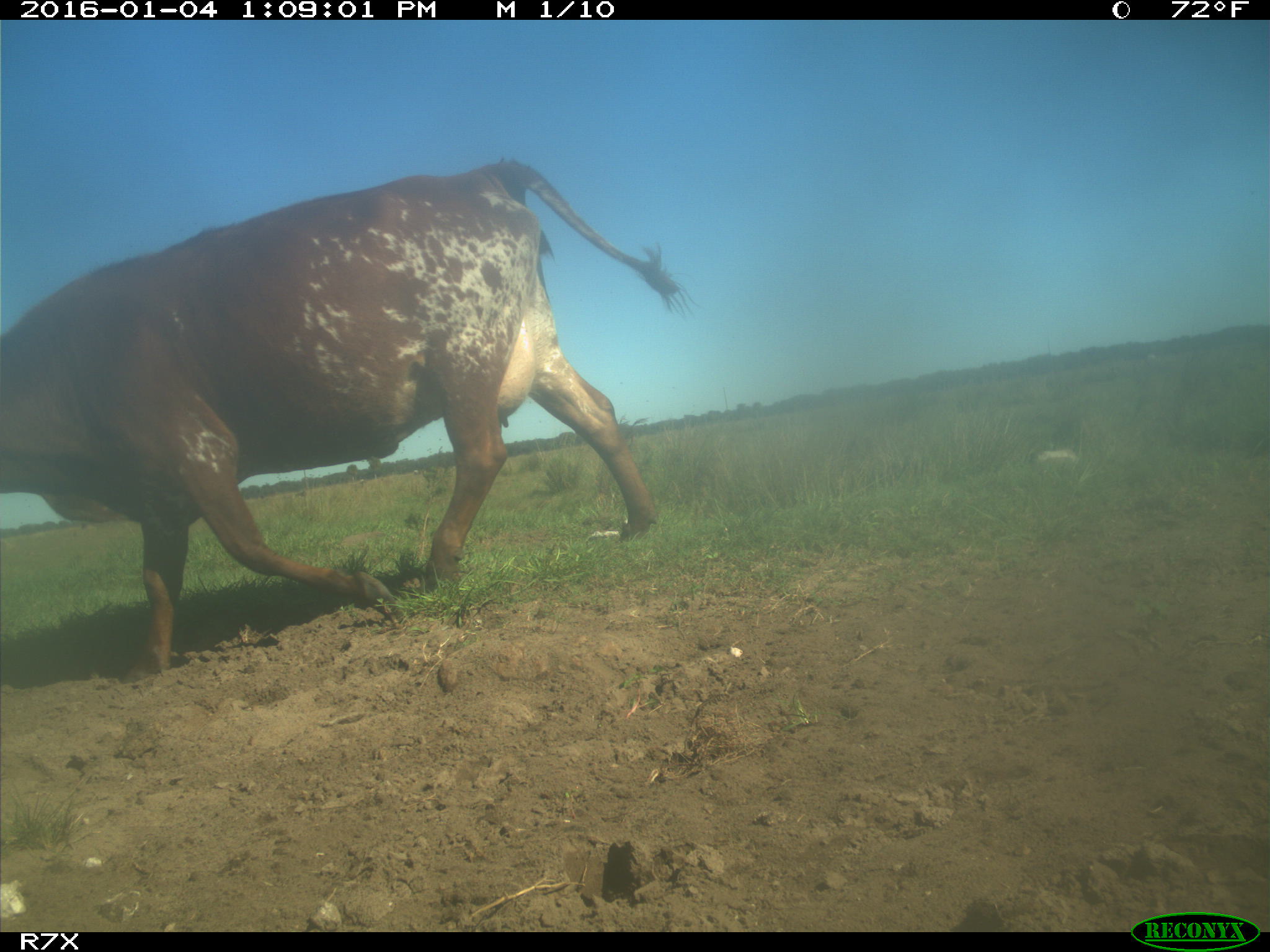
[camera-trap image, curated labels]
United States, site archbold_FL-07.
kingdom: Animalia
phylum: Chordata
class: Mammalia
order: Artiodactyla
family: Bovidae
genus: Bos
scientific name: Bos taurus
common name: domestic cow